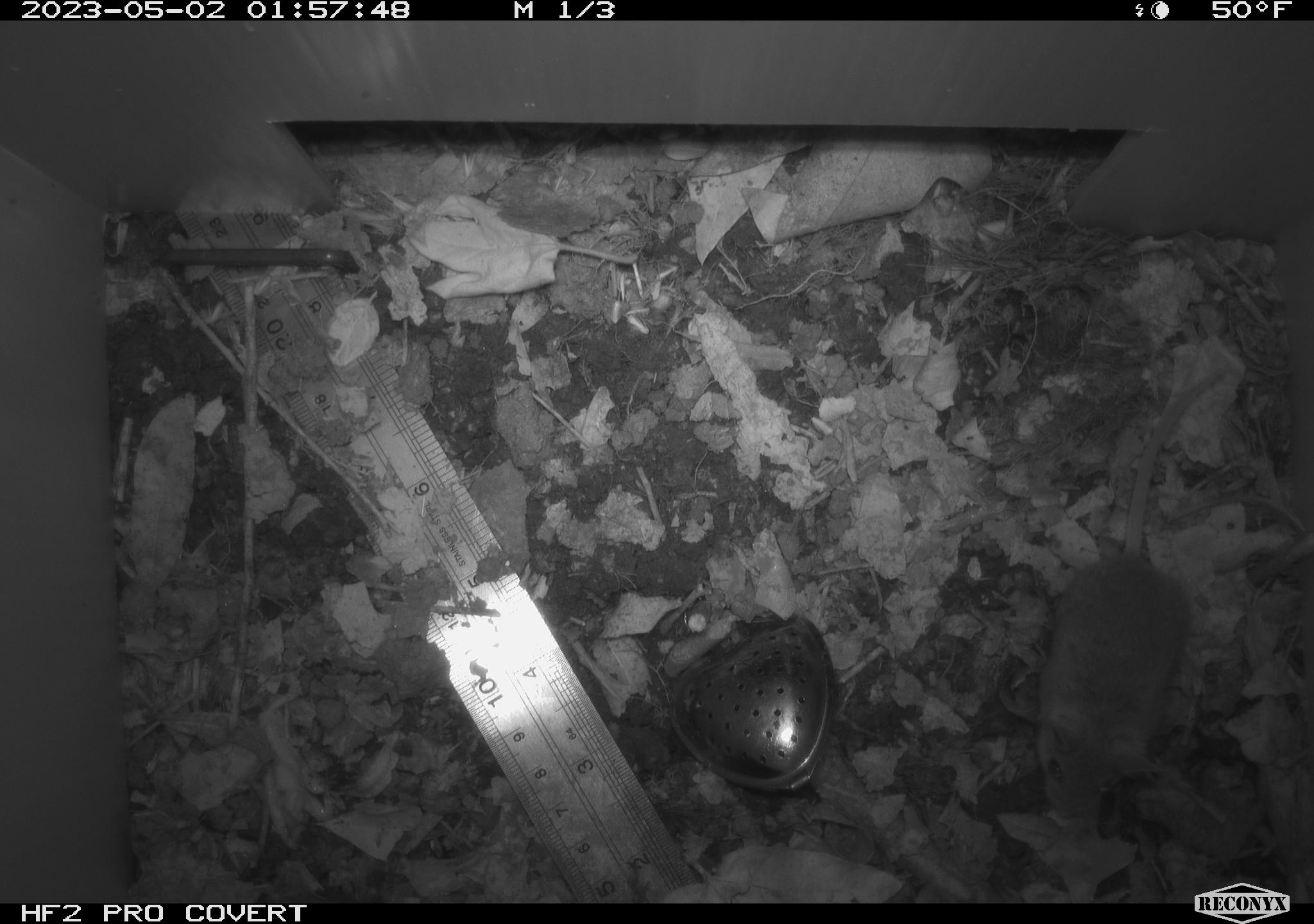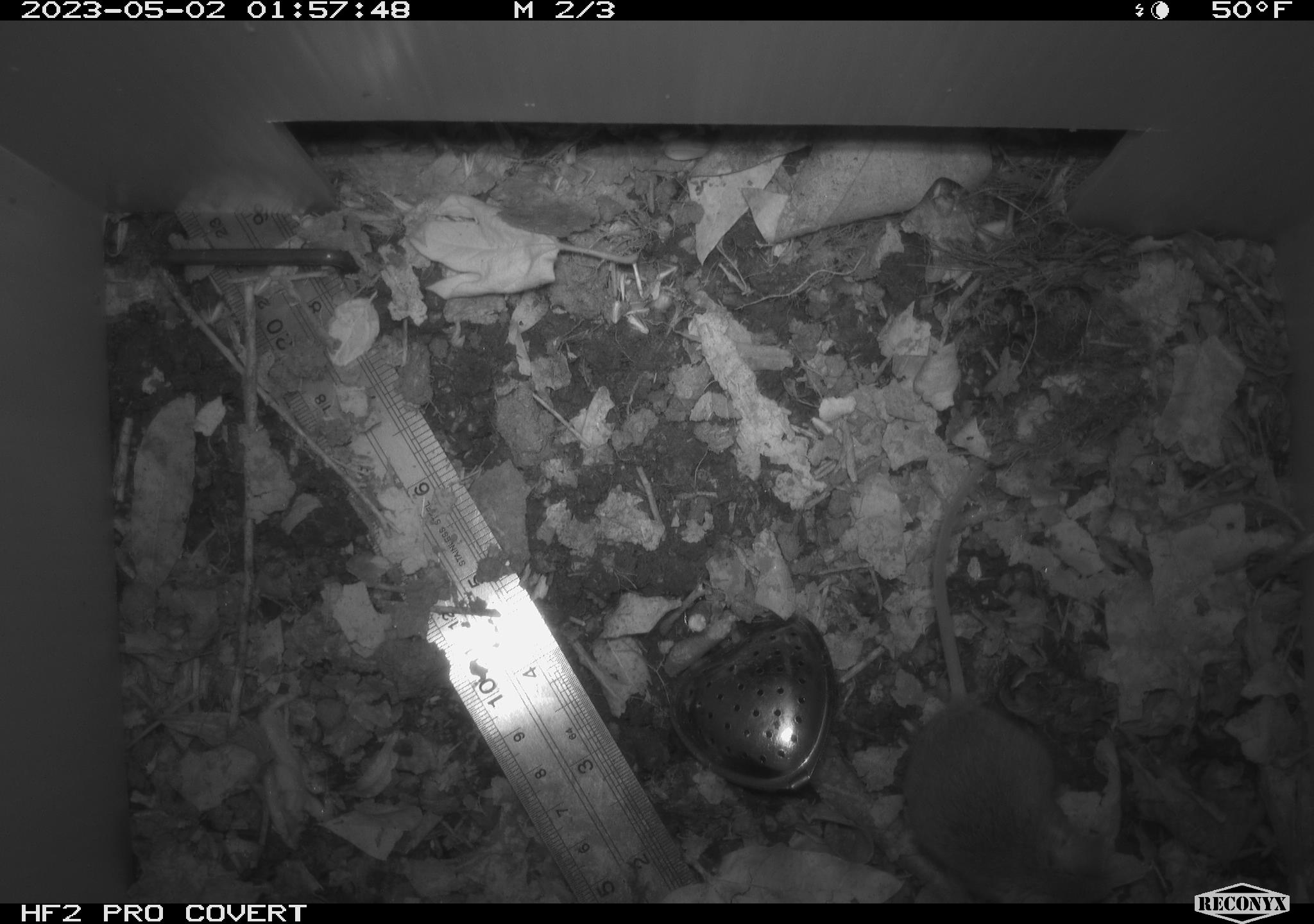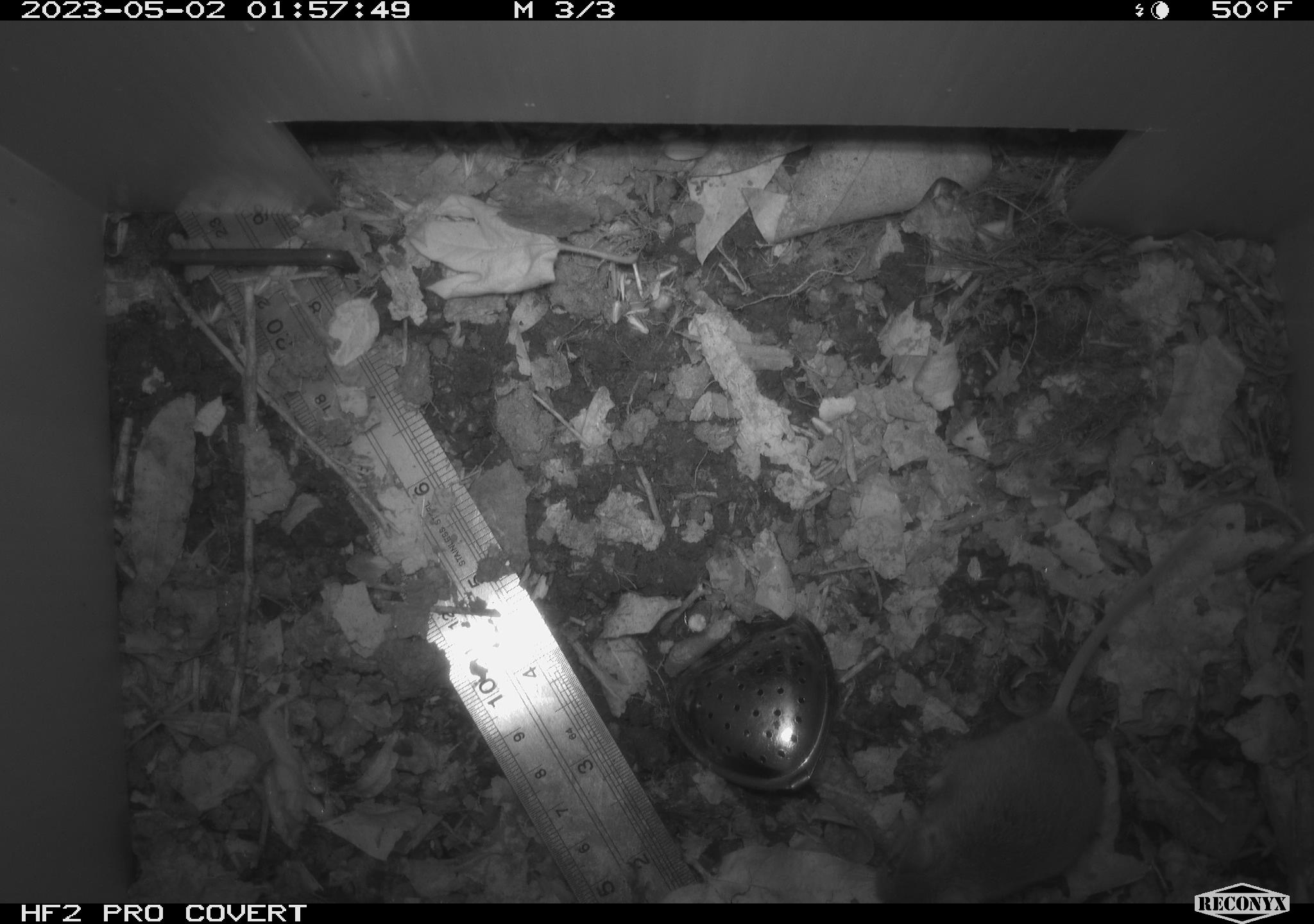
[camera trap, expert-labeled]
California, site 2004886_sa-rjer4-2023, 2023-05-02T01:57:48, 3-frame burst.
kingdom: Animalia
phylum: Chordata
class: Mammalia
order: Rodentia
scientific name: Rodentia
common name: mouse species